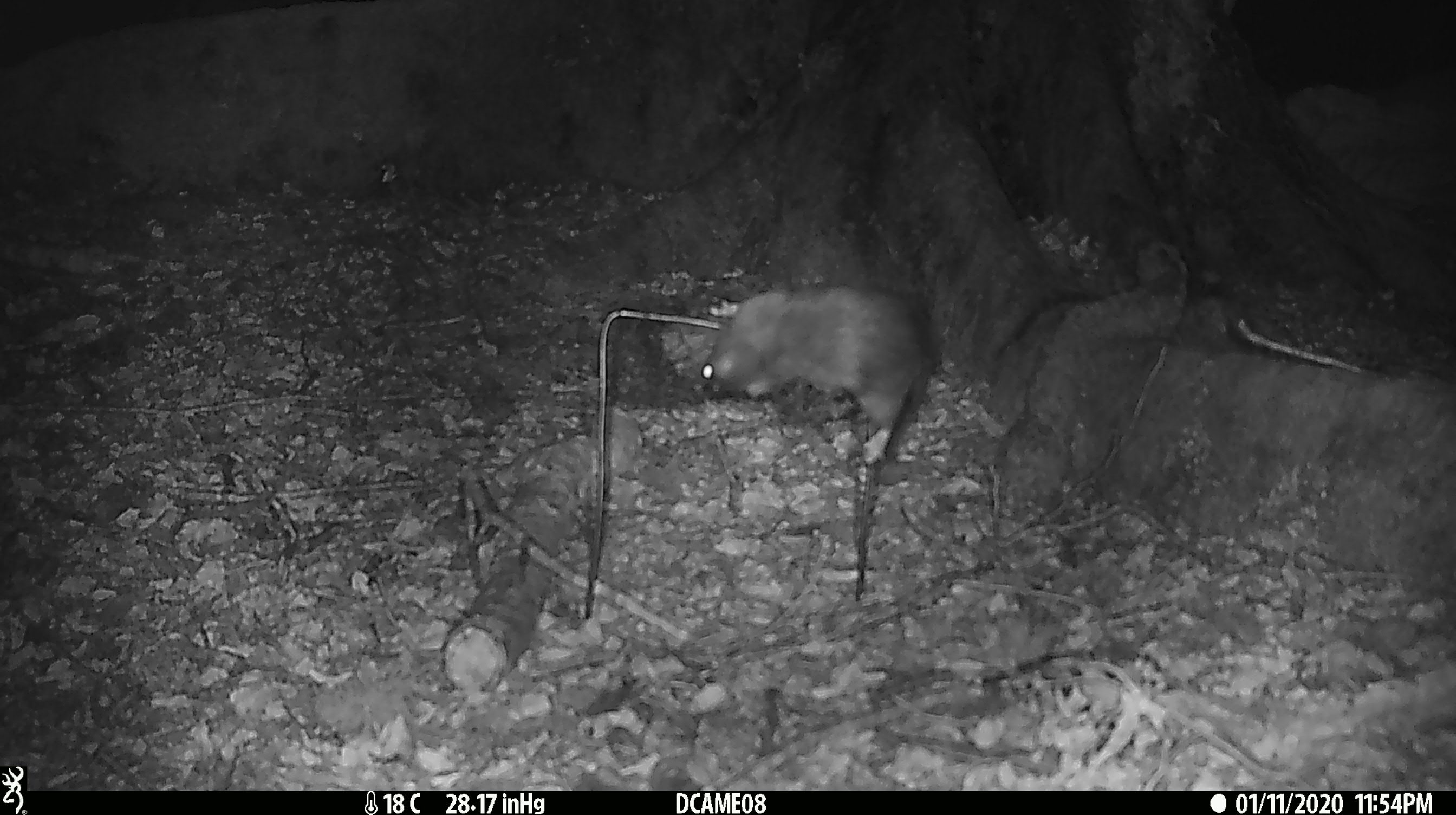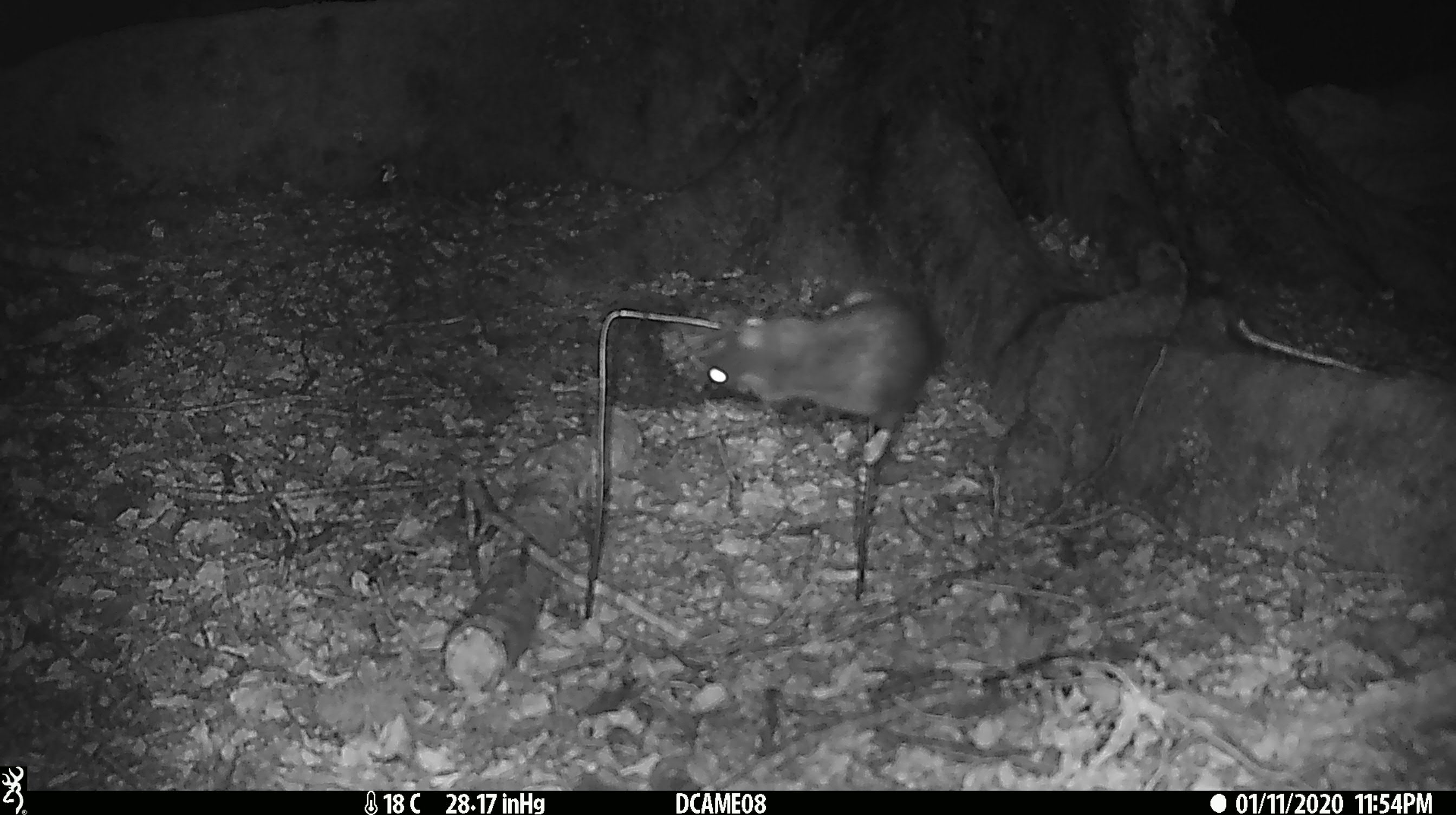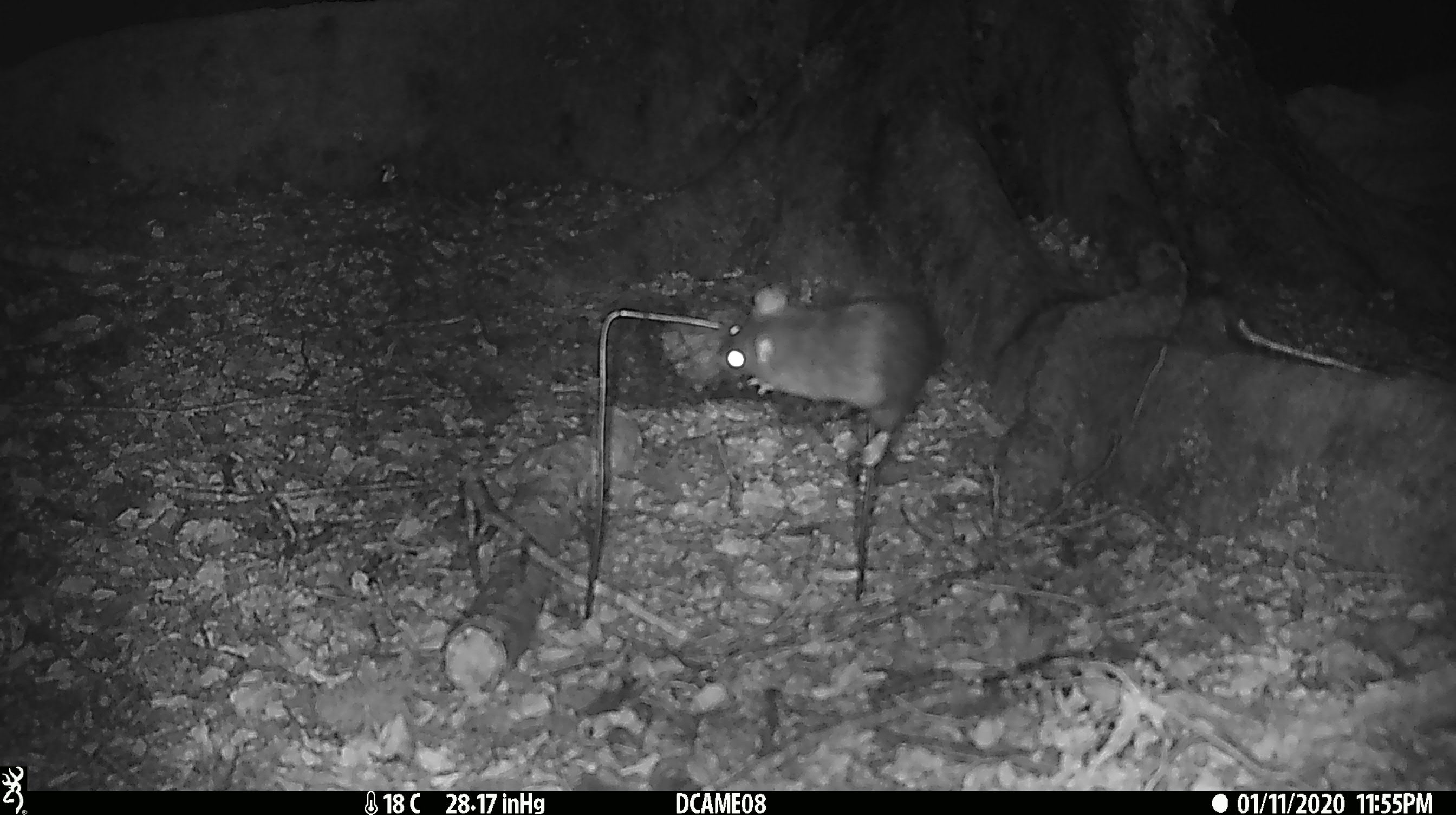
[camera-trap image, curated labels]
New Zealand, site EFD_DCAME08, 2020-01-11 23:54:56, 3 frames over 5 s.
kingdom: Animalia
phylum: Chordata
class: Mammalia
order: Rodentia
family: Muridae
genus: Rattus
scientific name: Rattus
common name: rat